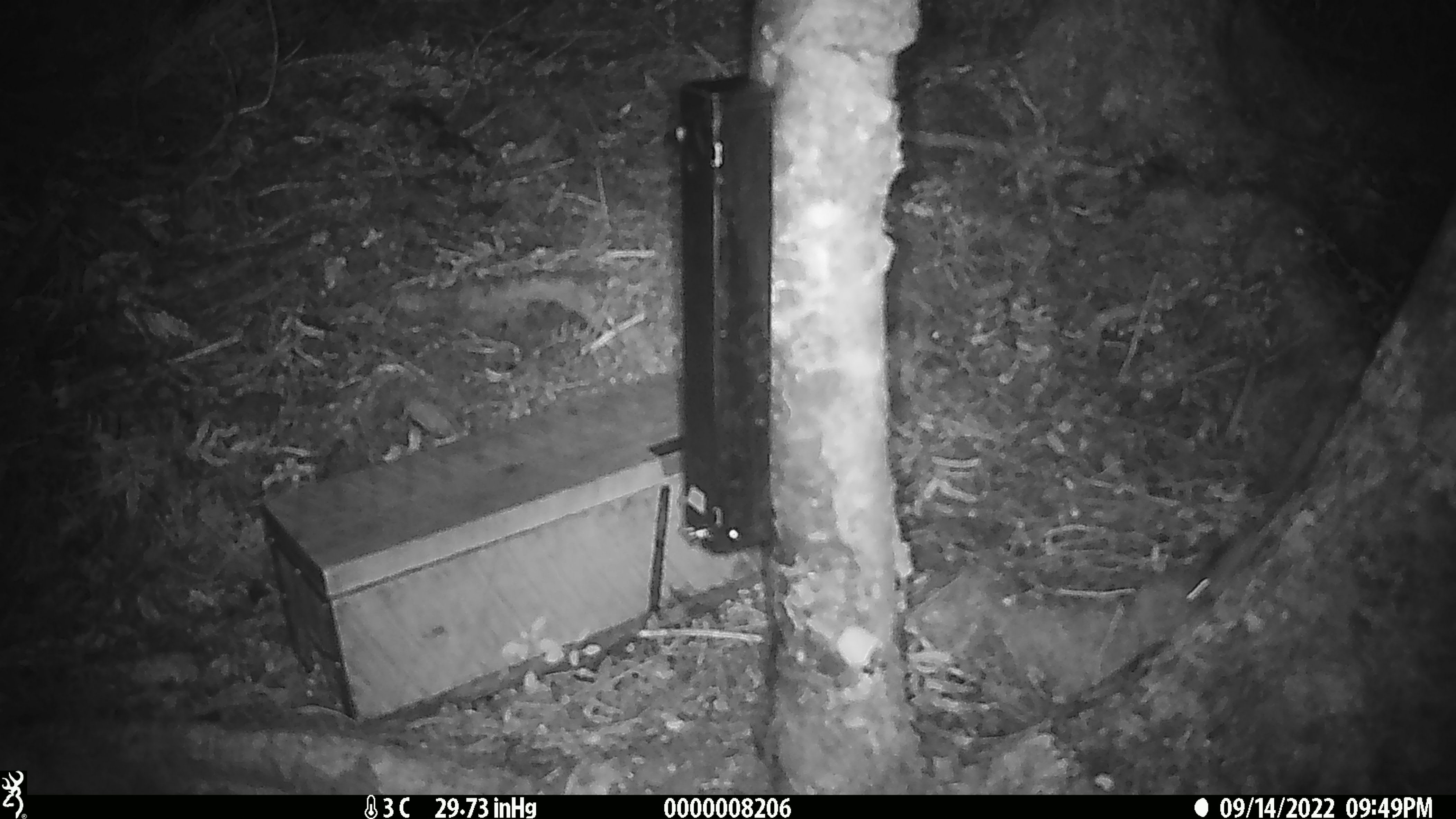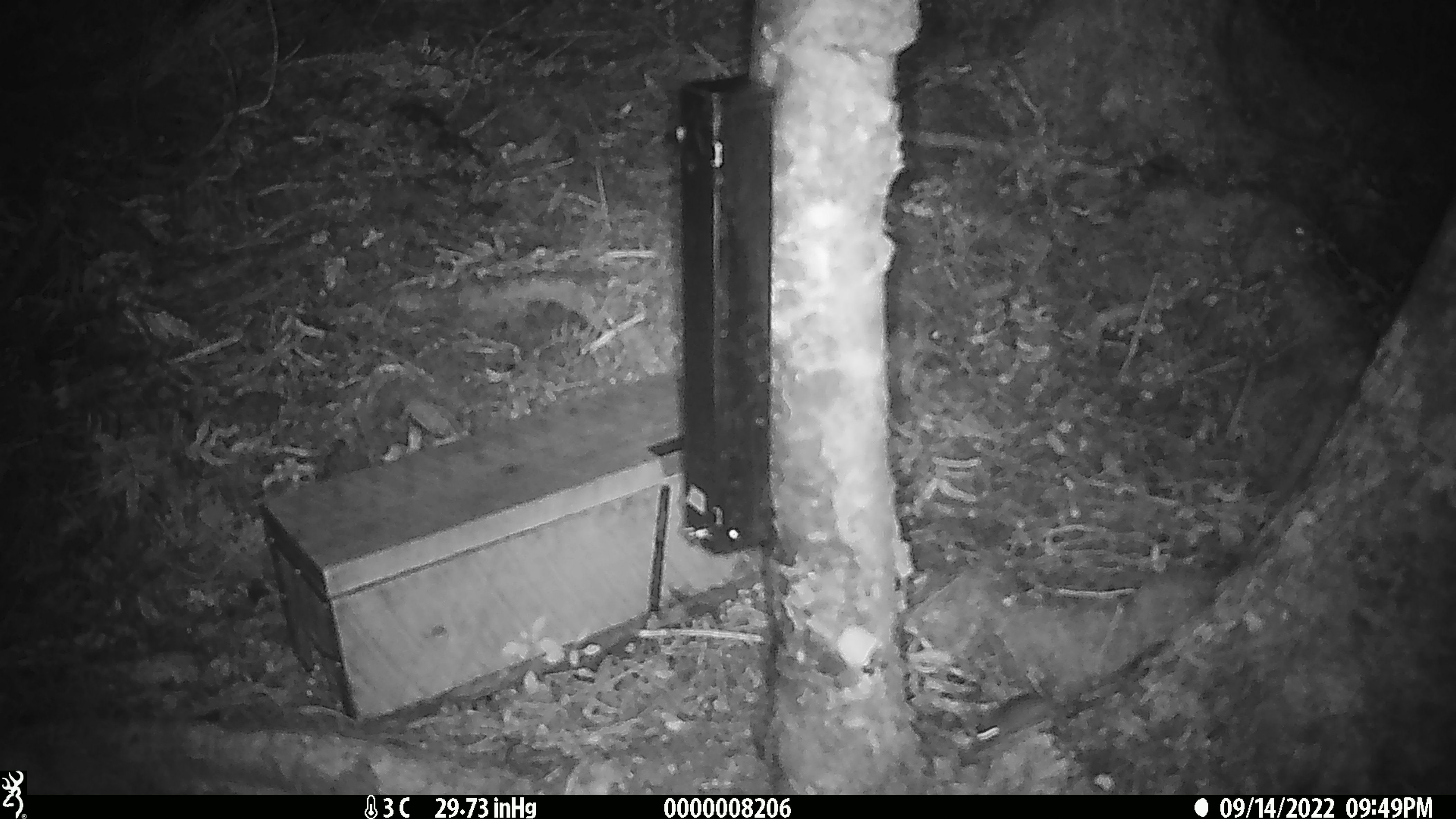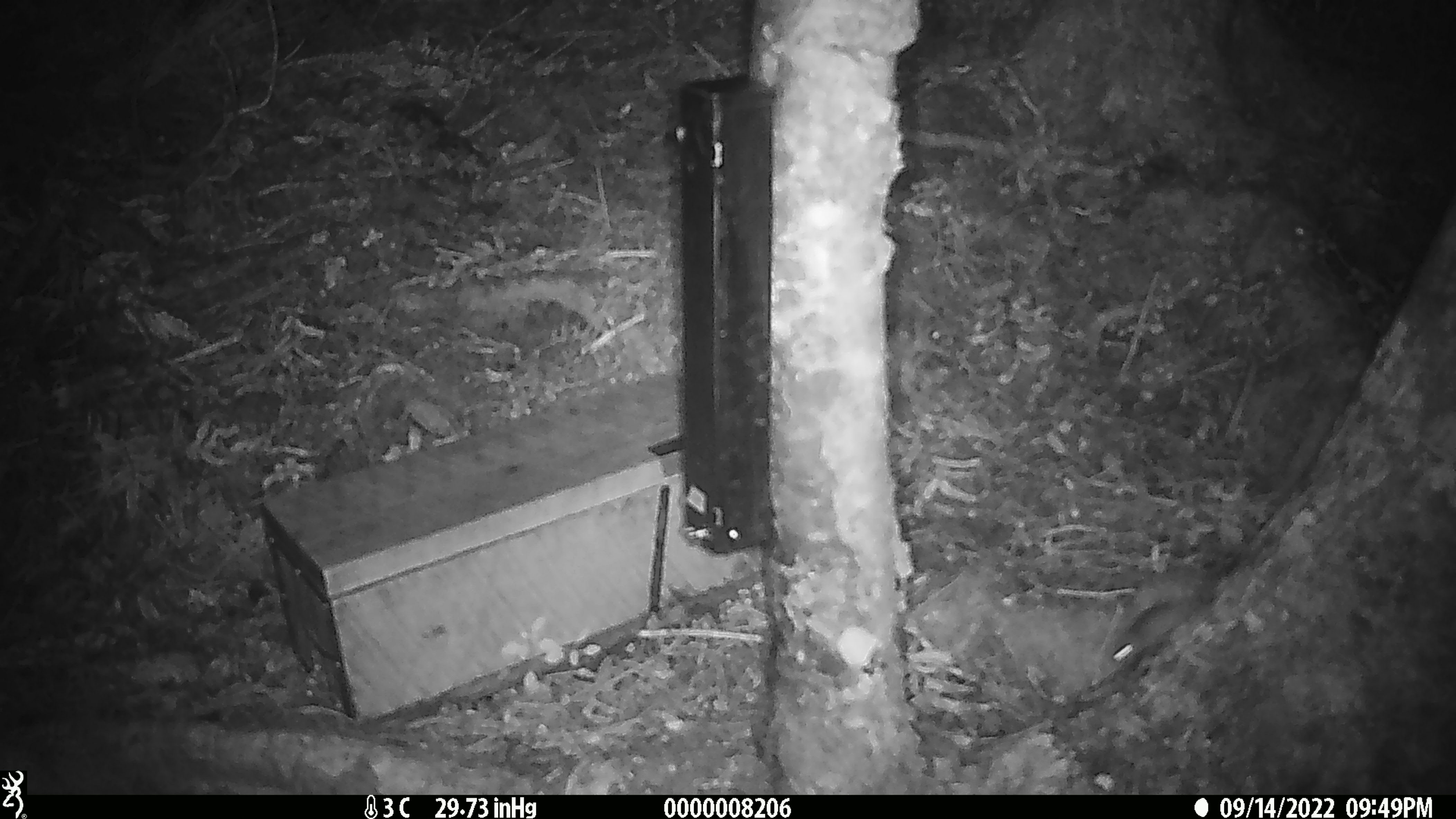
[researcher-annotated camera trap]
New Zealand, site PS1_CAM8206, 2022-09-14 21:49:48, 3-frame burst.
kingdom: Animalia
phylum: Chordata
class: Mammalia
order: Rodentia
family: Muridae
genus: Mus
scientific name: Mus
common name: mouse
Mouse (Mus).